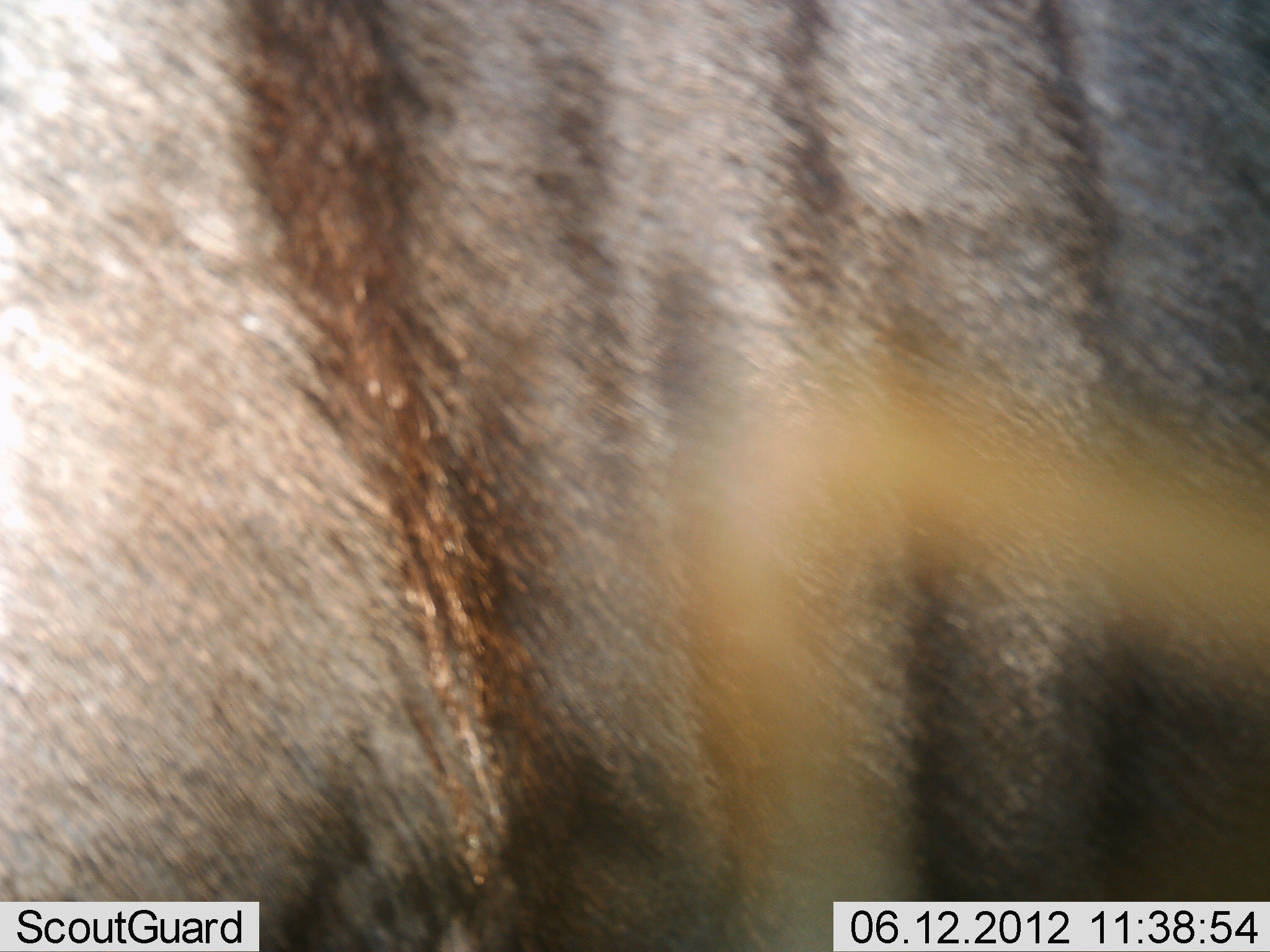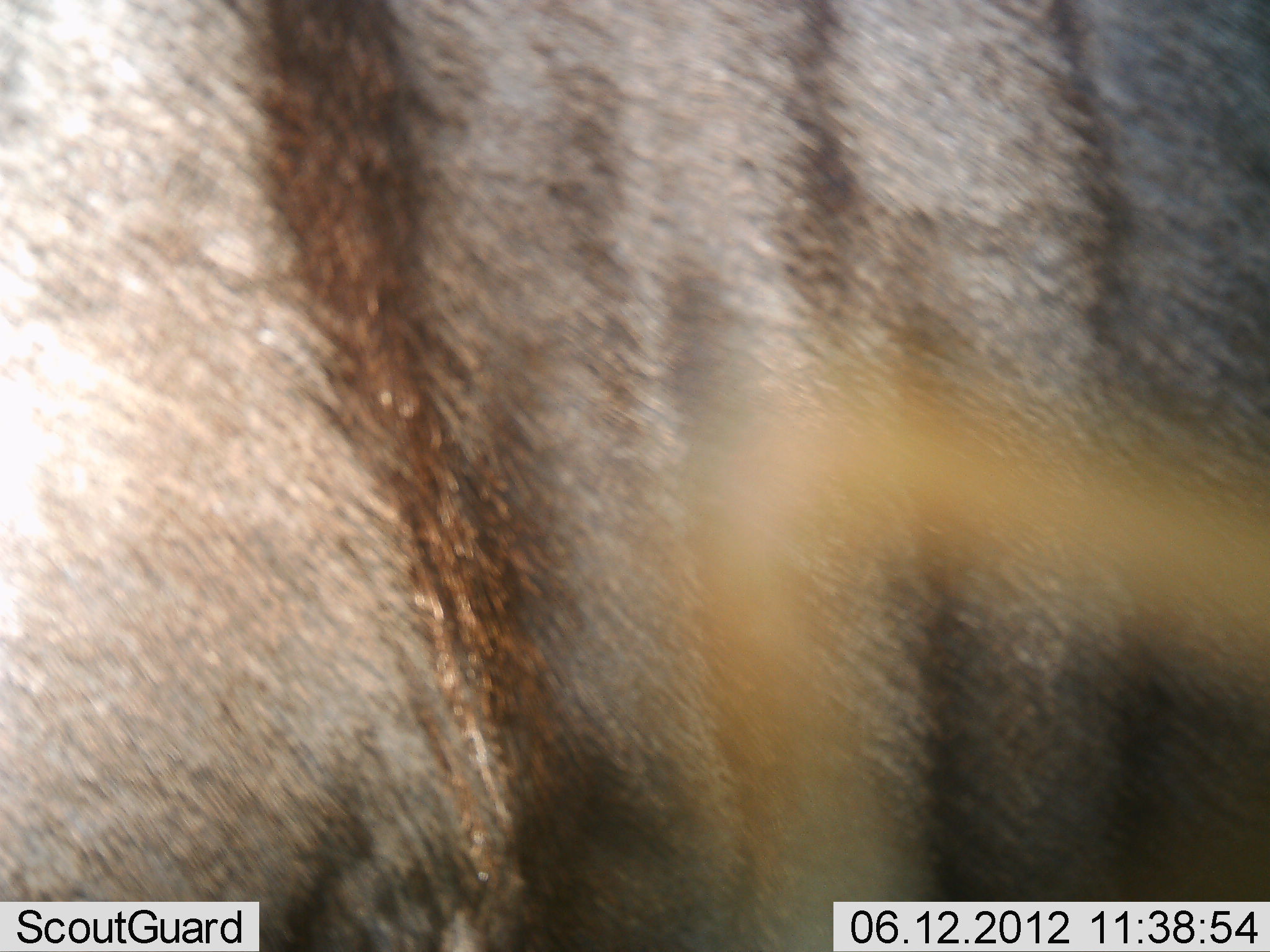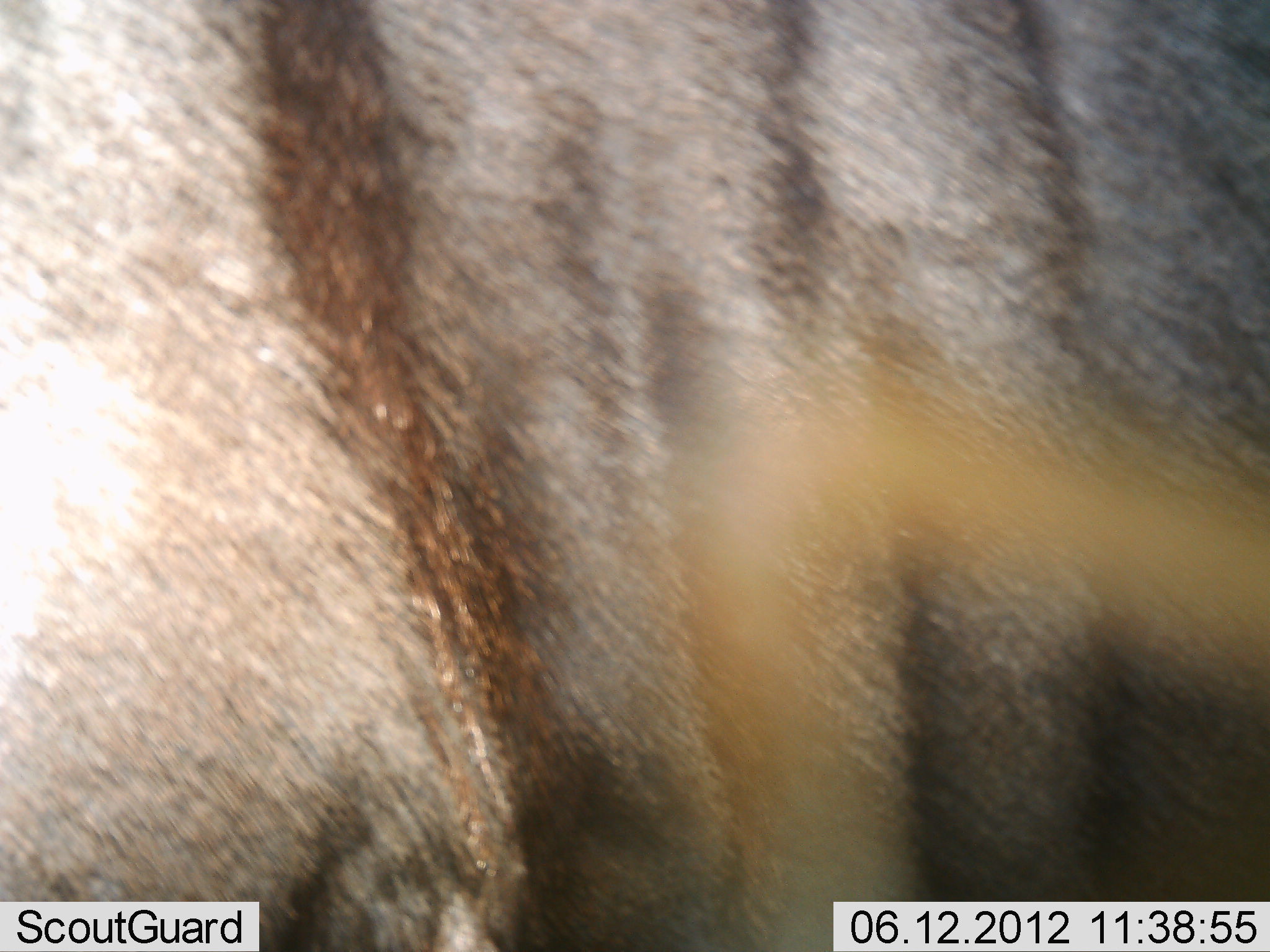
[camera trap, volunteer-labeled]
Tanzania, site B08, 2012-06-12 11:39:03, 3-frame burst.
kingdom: Animalia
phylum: Chordata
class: Mammalia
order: Artiodactyla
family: Bovidae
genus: Connochaetes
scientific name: Connochaetes taurinus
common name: blue wildebeest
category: wildebeest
Wildebeest (blue wildebeest) (Connochaetes taurinus), count 1. Behavior (volunteer vote fractions): standing 90%, resting 0%, moving 0%, interacting 0%. Young present (vote fraction): 0%. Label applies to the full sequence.